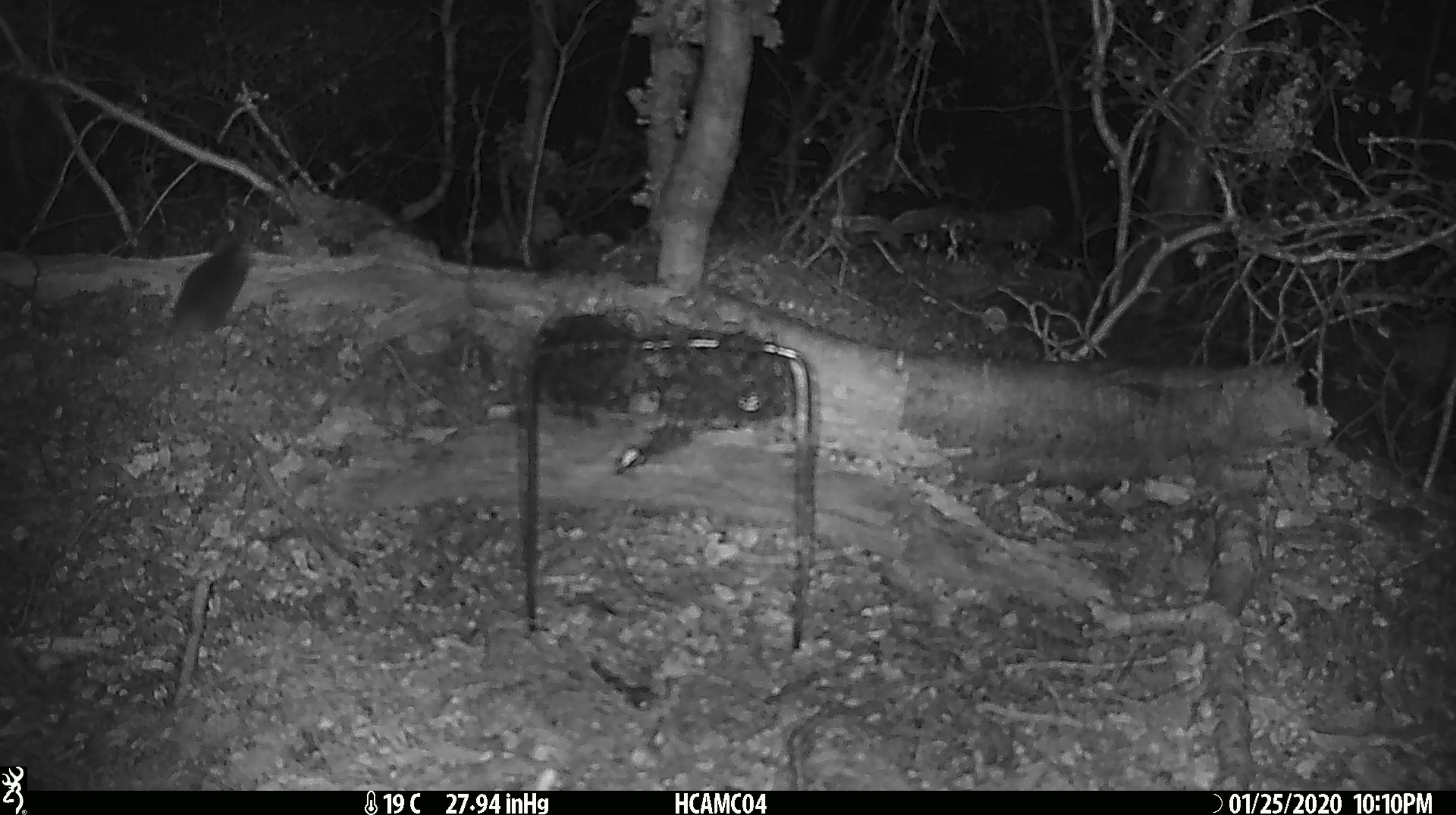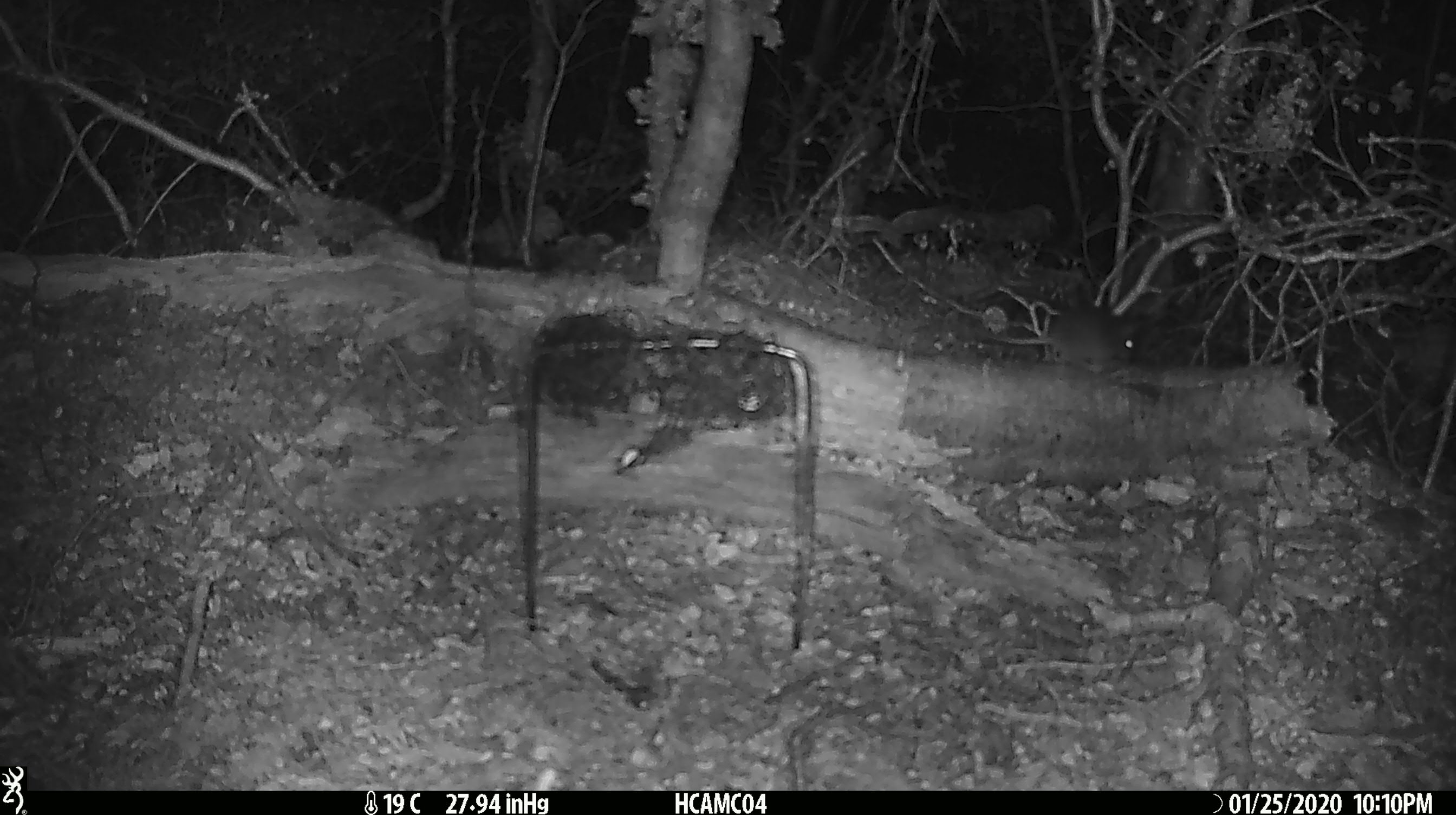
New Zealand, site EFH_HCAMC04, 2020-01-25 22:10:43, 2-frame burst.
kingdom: Animalia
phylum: Chordata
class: Mammalia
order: Rodentia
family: Muridae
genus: Mus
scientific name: Mus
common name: mouse